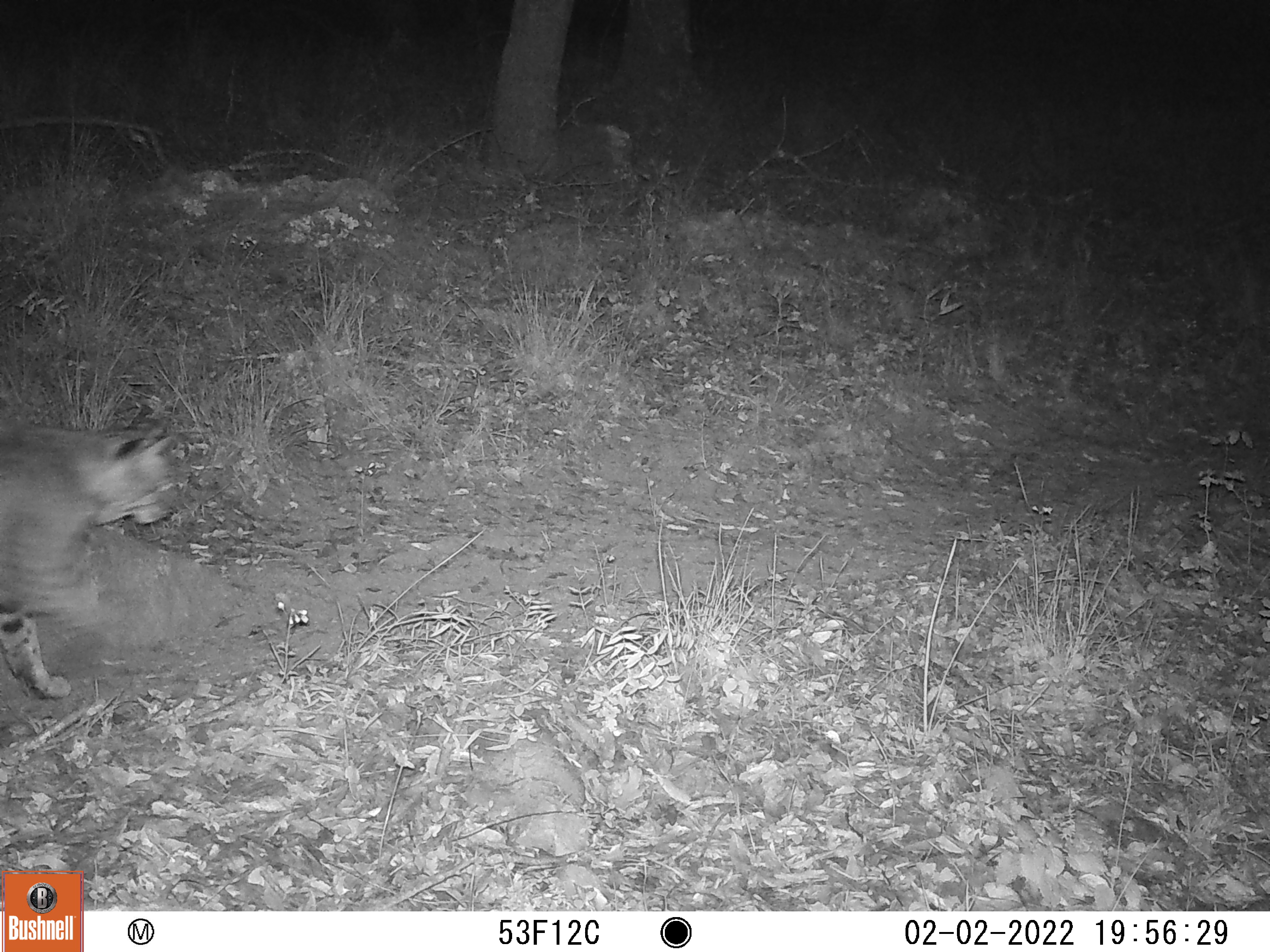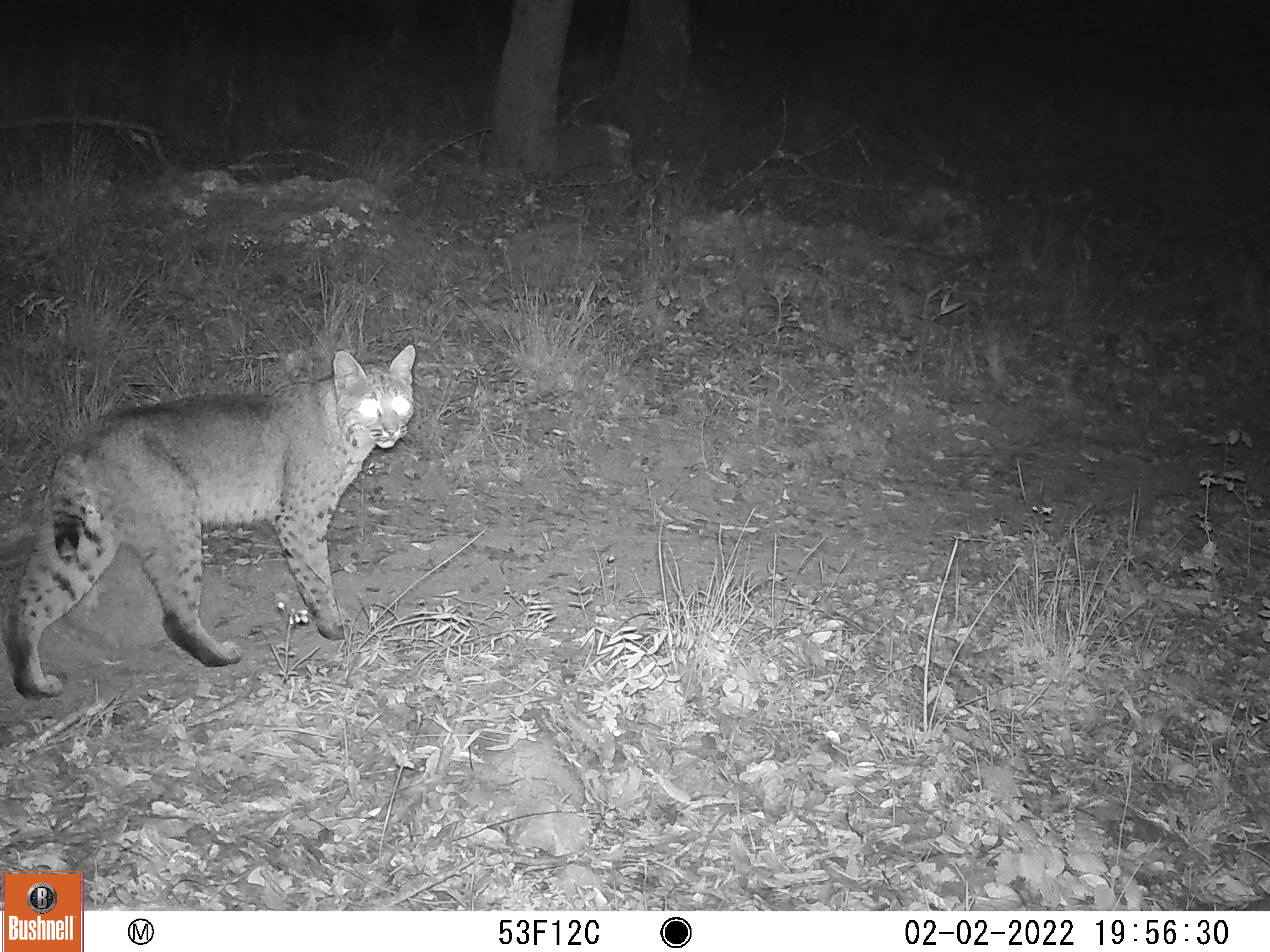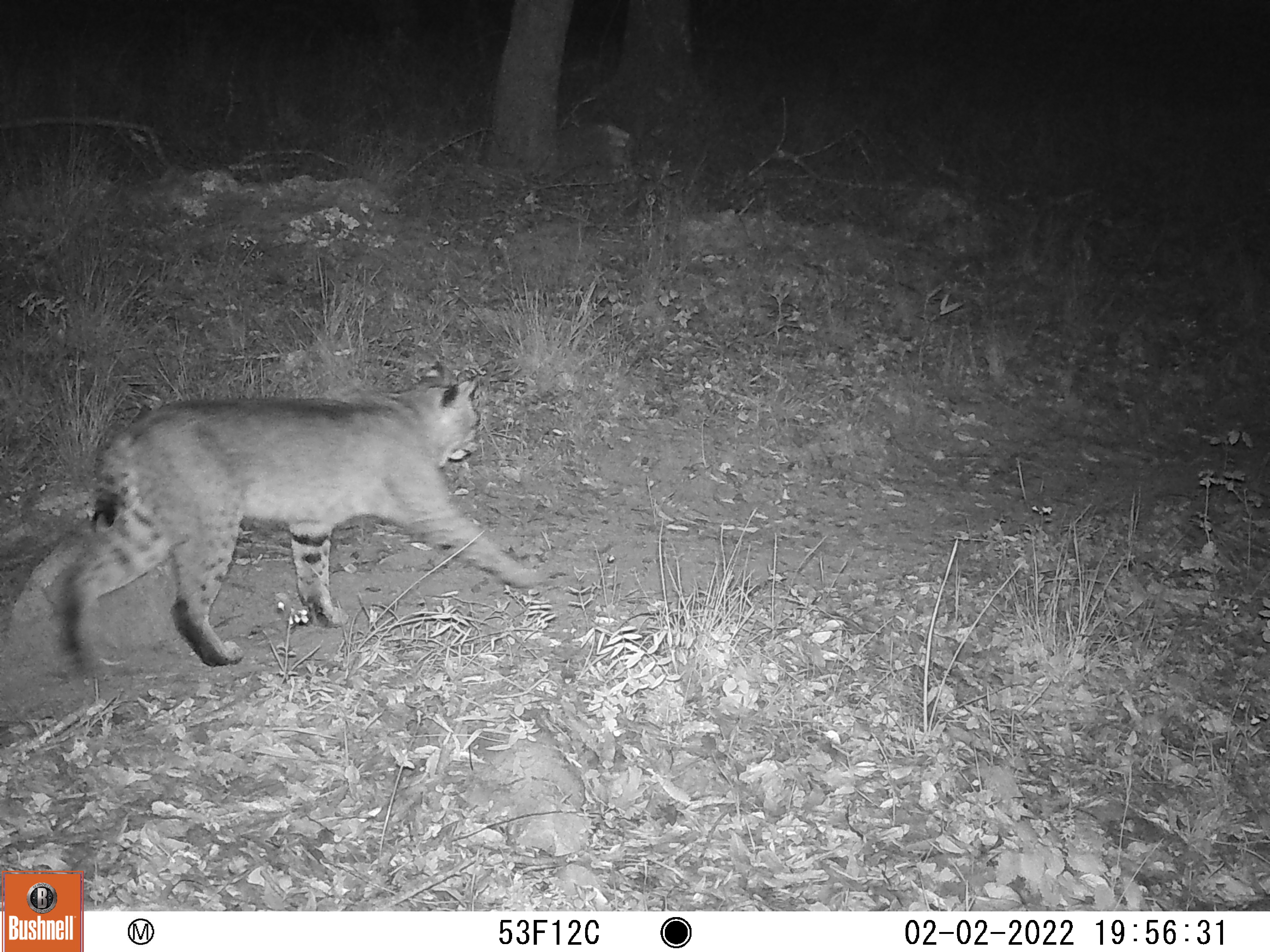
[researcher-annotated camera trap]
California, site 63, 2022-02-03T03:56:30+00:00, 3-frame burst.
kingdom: Animalia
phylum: Chordata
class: Mammalia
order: Carnivora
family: Felidae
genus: Lynx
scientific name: Lynx rufus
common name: bobcat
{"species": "bobcat (Lynx rufus)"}